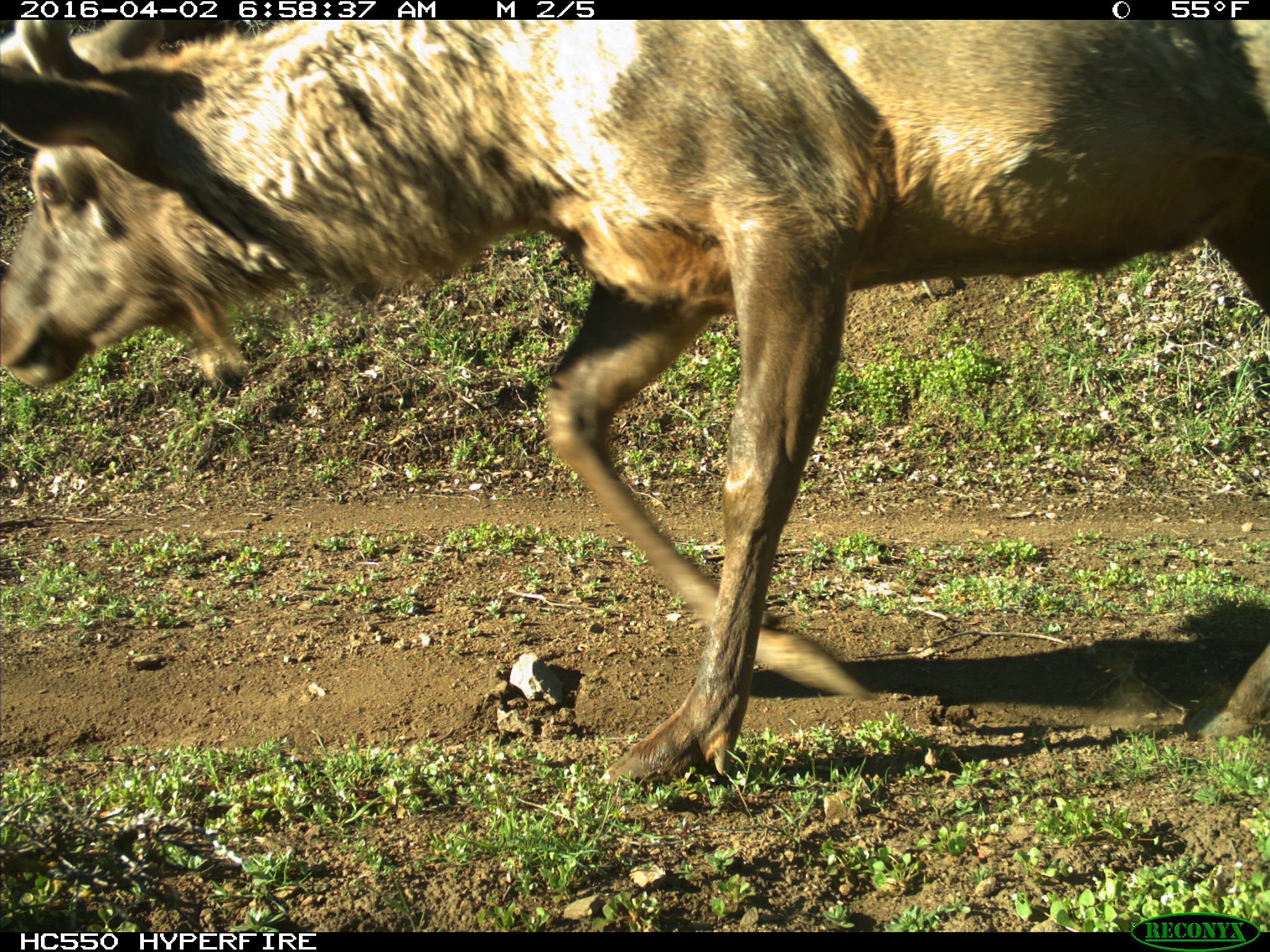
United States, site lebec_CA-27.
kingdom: Animalia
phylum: Chordata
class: Mammalia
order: Artiodactyla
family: Cervidae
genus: Cervus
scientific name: Cervus canadensis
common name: elk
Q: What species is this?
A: Cervus canadensis (elk).